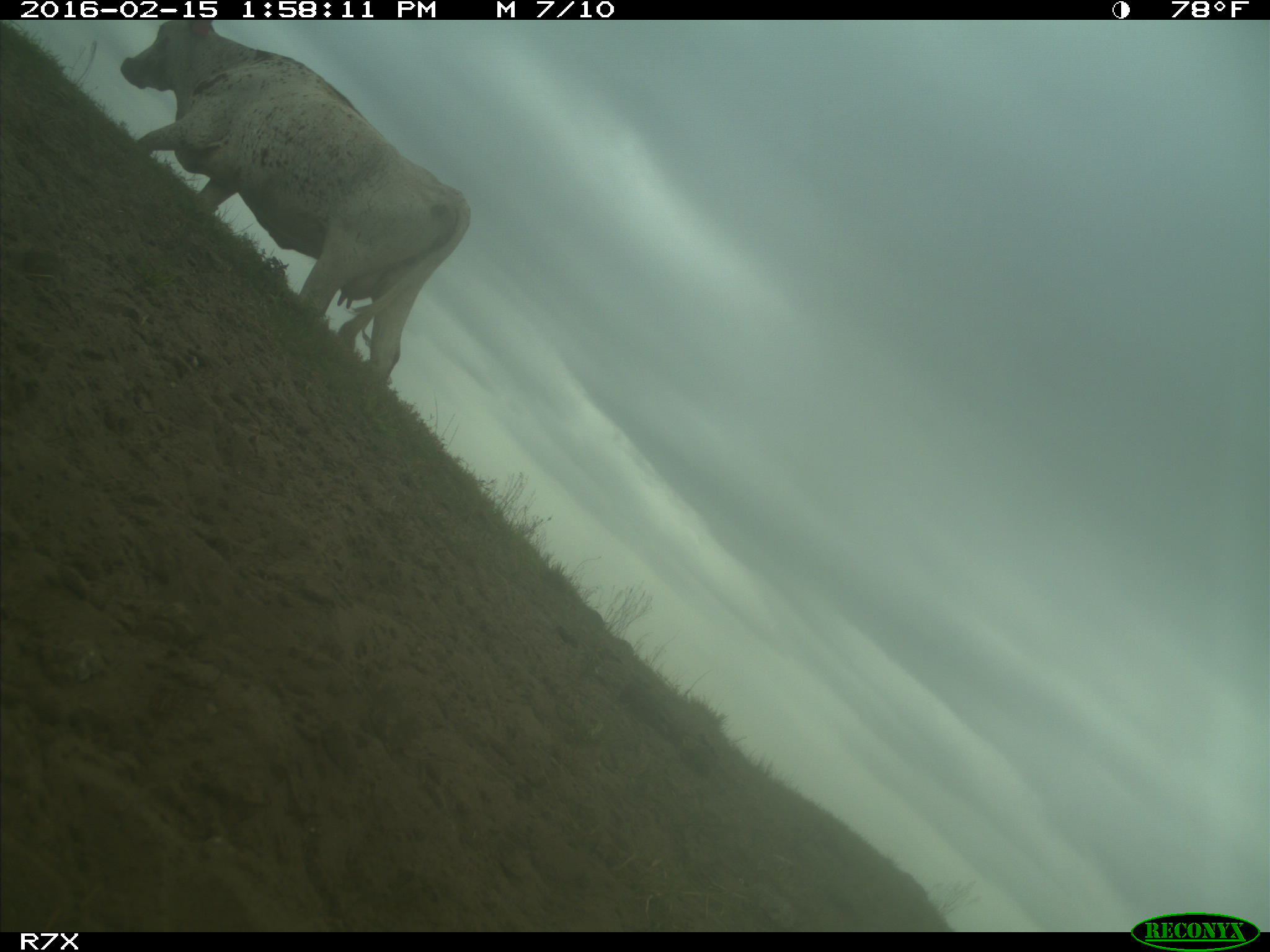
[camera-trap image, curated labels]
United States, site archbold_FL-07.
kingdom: Animalia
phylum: Chordata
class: Mammalia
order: Artiodactyla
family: Bovidae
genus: Bos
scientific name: Bos taurus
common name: domestic cow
Bos taurus (domestic cow).